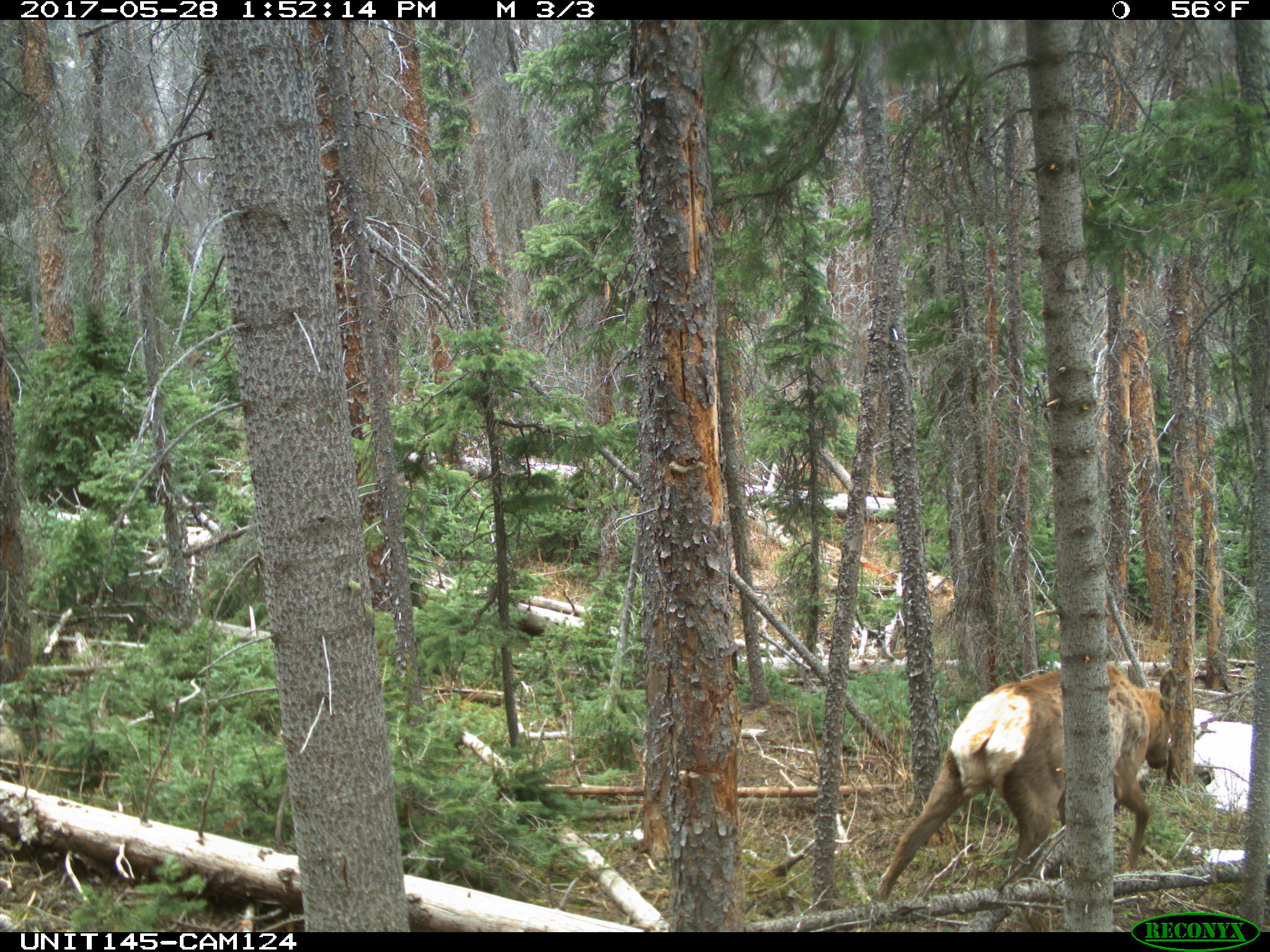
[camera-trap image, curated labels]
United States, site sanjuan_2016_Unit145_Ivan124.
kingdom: Animalia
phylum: Chordata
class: Mammalia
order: Artiodactyla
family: Cervidae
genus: Cervus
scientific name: Cervus elaphus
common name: red deer